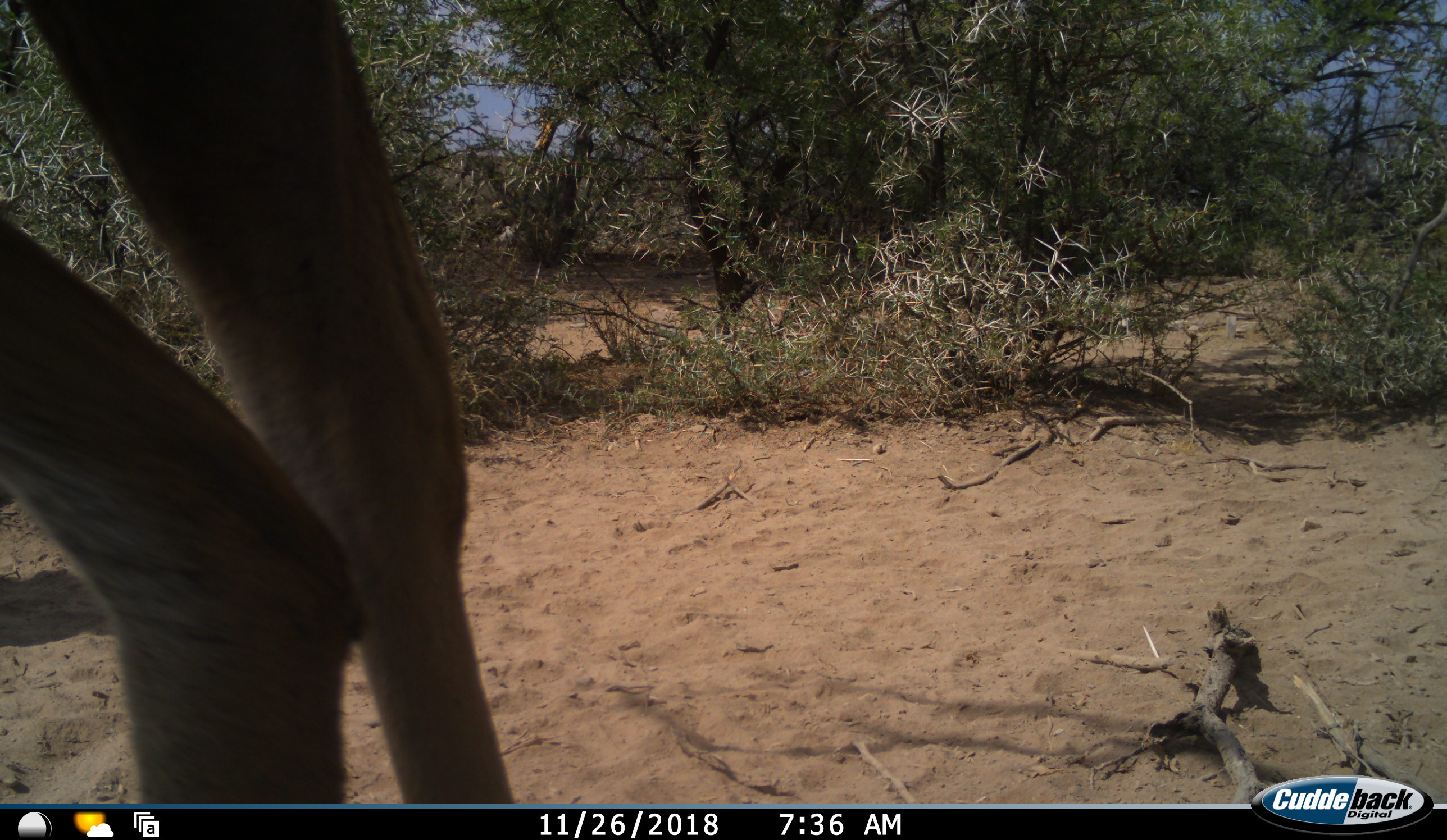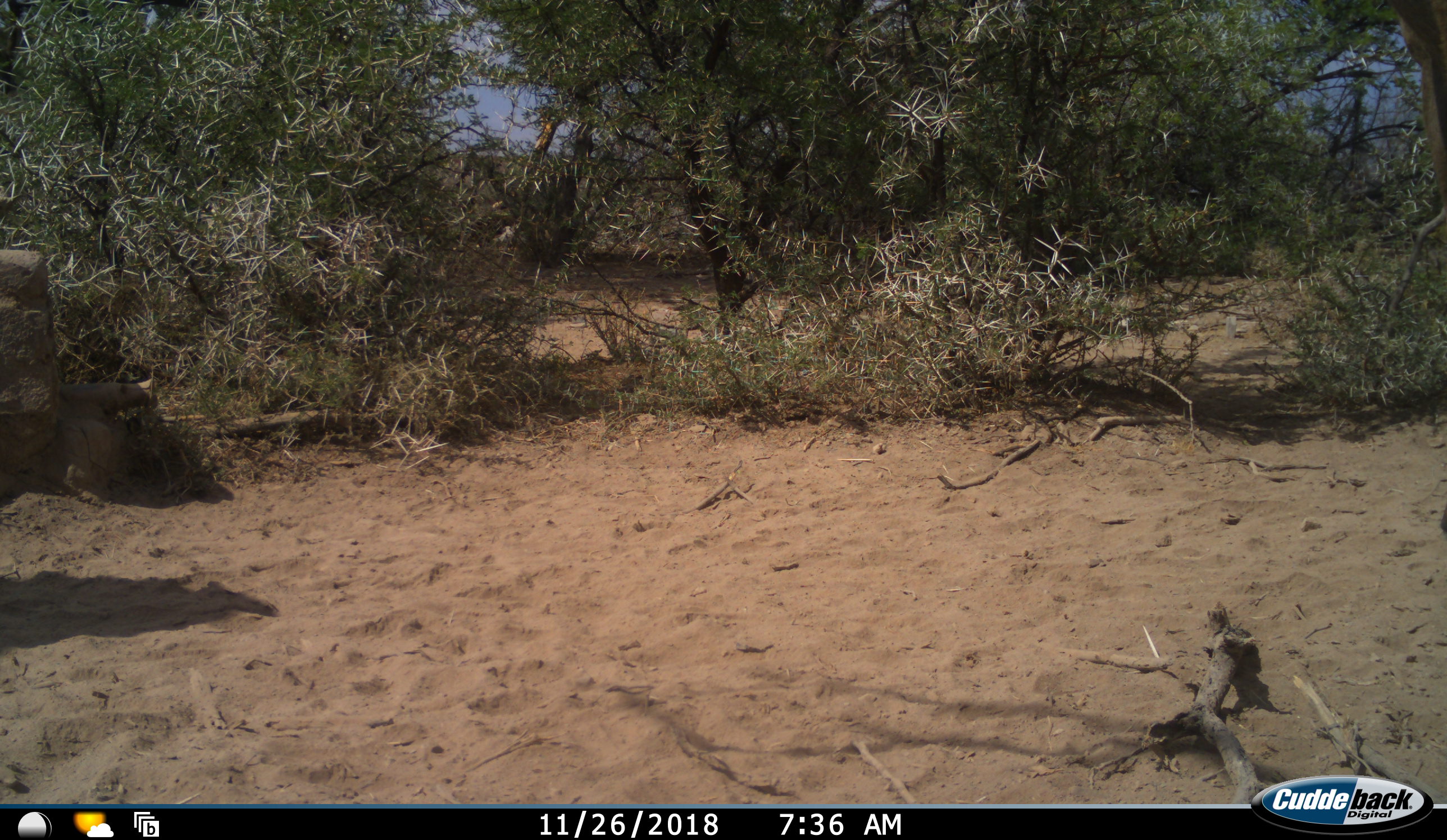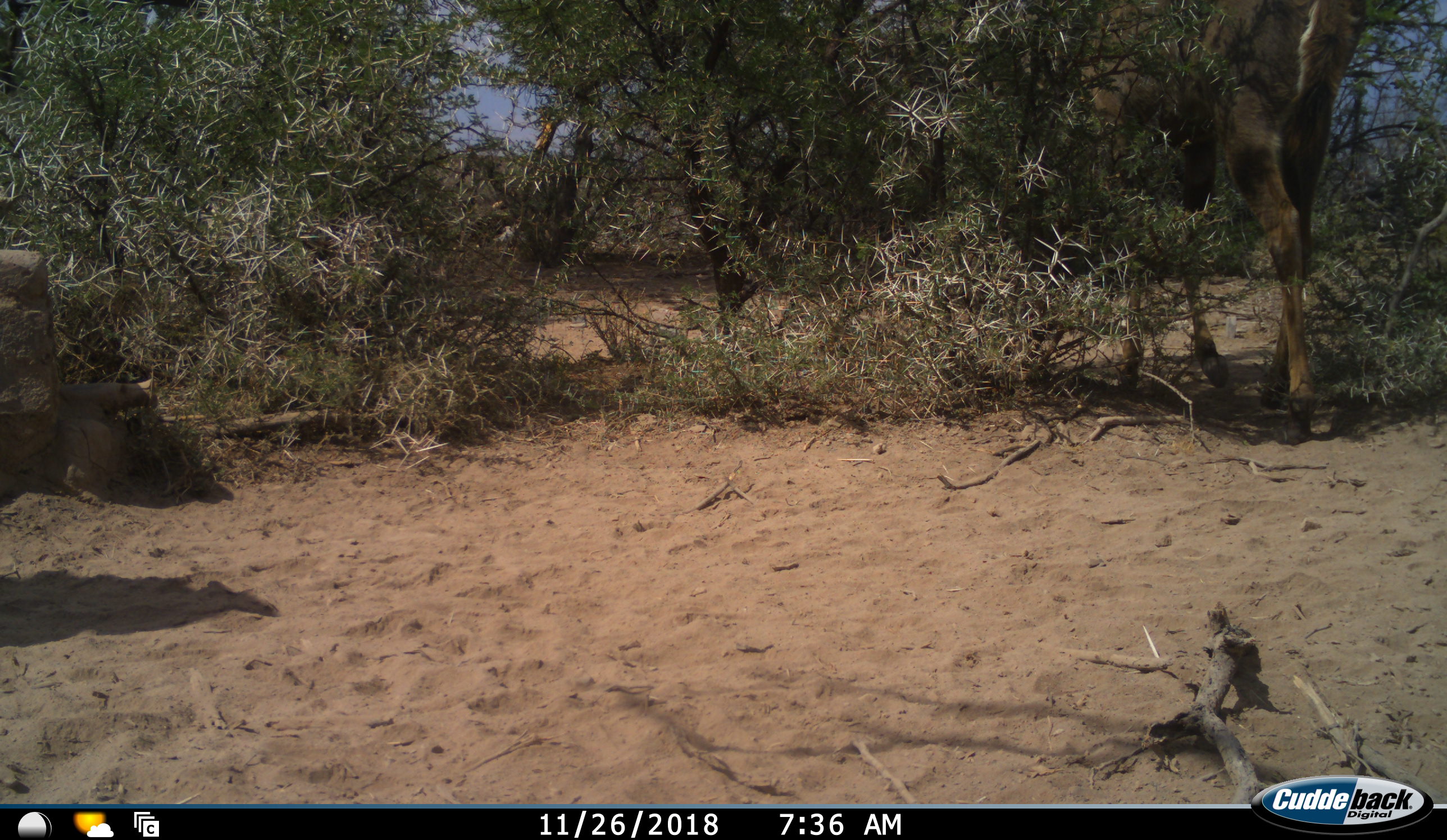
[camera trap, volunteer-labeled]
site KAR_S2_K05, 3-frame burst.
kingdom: Animalia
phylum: Chordata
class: Mammalia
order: Artiodactyla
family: Bovidae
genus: Tragelaphus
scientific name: Tragelaphus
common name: kudu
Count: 1.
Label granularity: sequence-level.